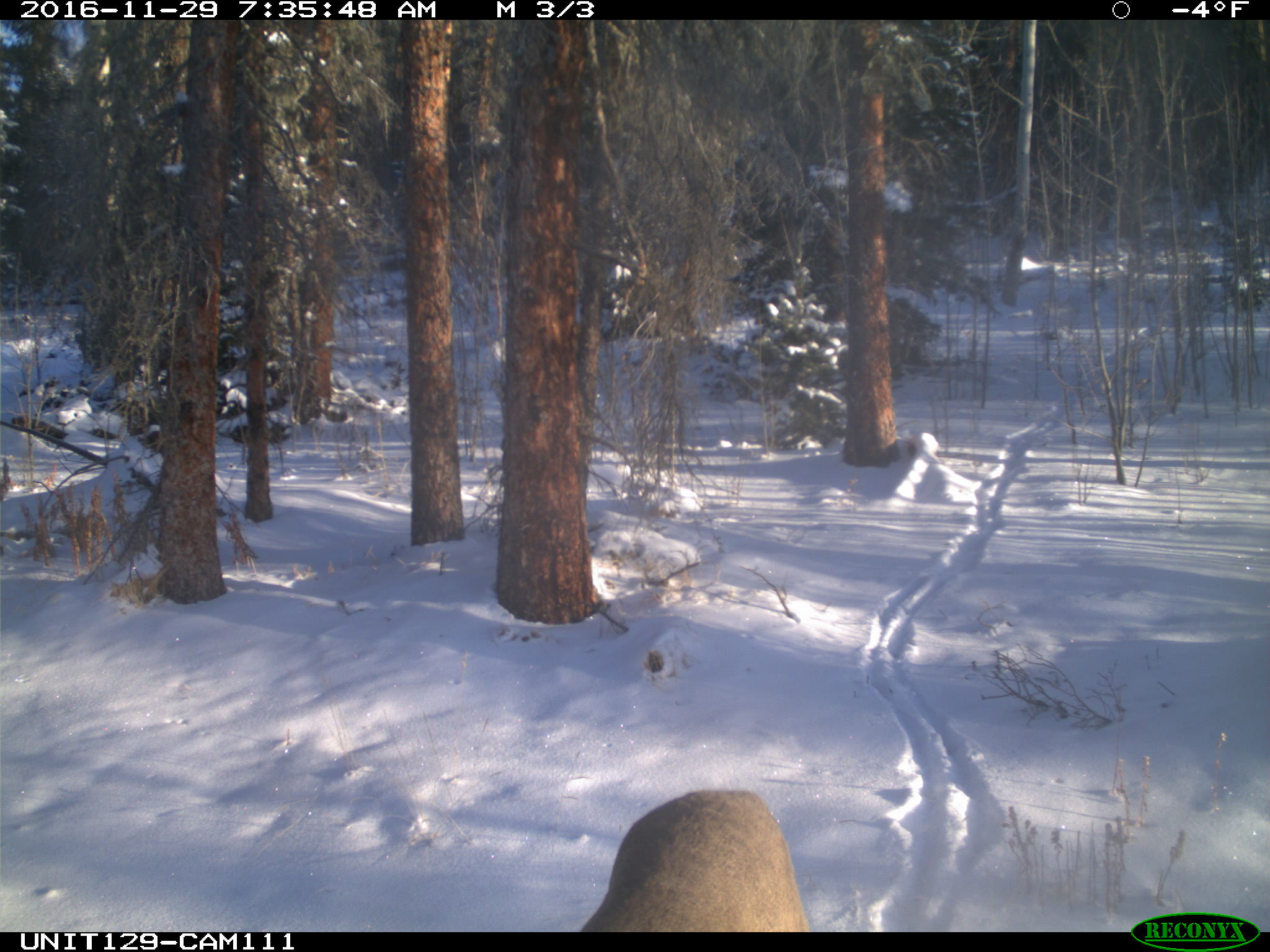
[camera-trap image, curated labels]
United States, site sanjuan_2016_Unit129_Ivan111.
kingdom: Animalia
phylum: Chordata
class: Mammalia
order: Artiodactyla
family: Cervidae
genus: Odocoileus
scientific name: Odocoileus hemionus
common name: mule deer